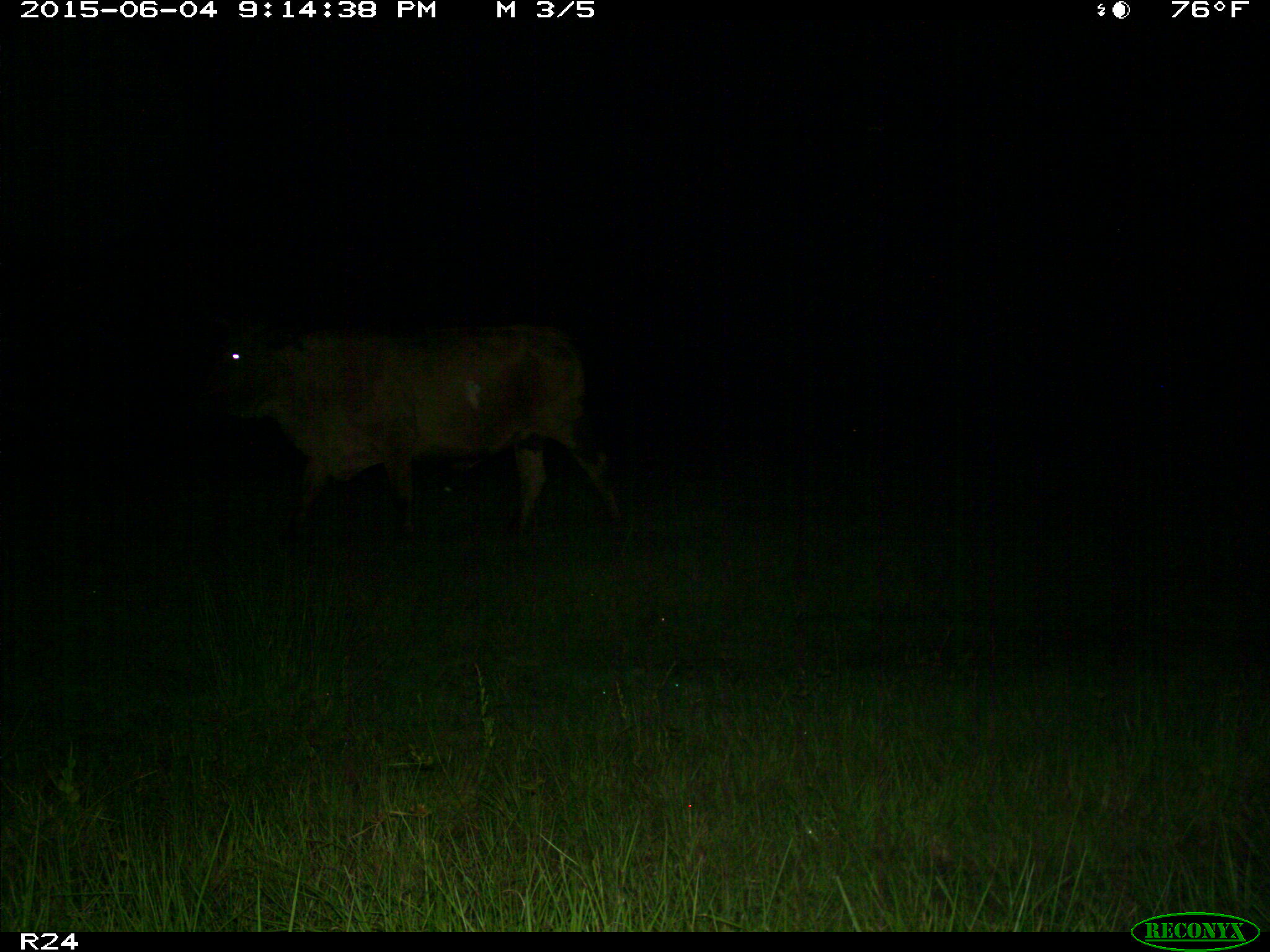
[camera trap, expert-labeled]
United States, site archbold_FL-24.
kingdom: Animalia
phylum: Chordata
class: Mammalia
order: Artiodactyla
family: Bovidae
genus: Bos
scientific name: Bos taurus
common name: domestic cow